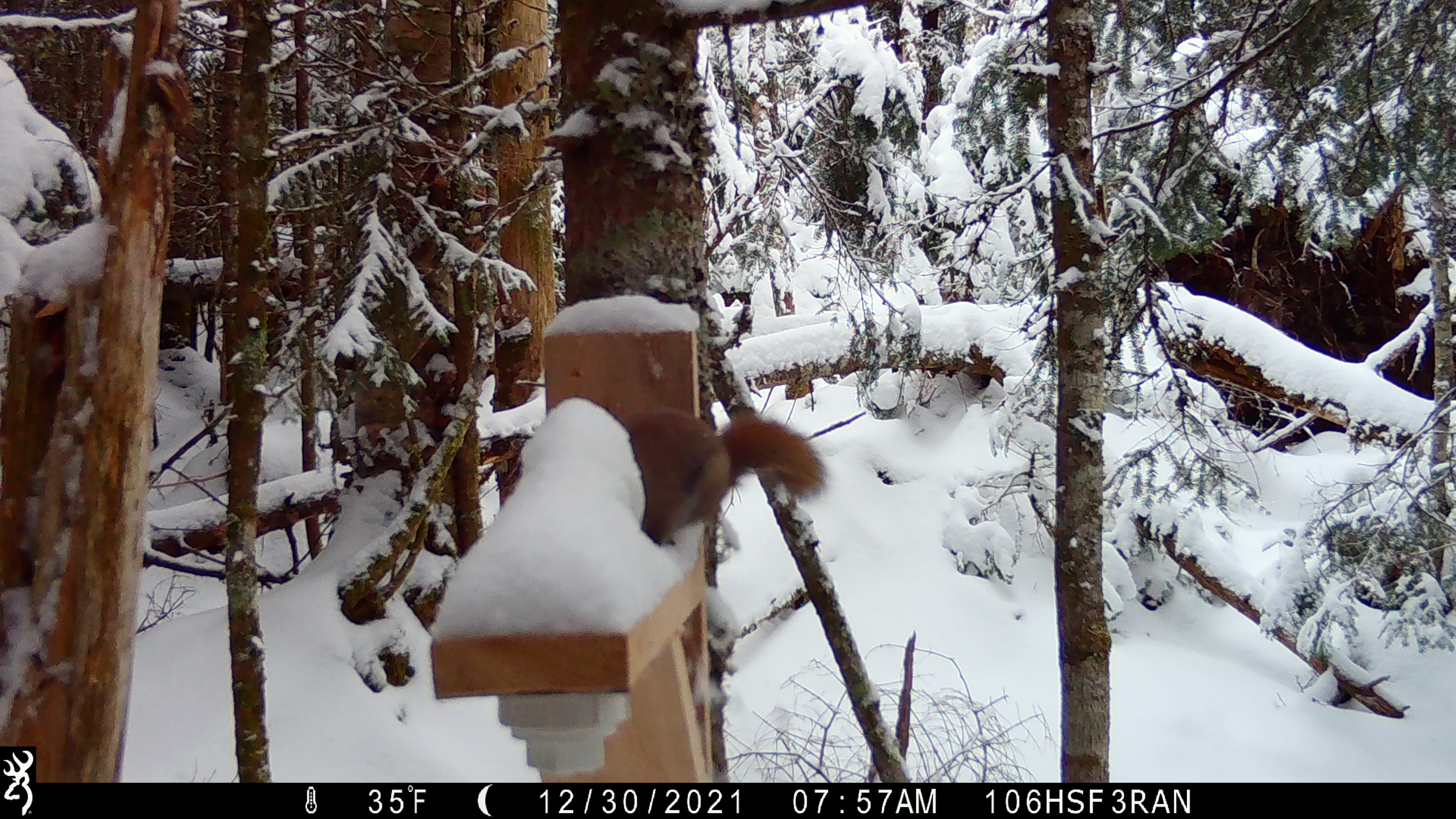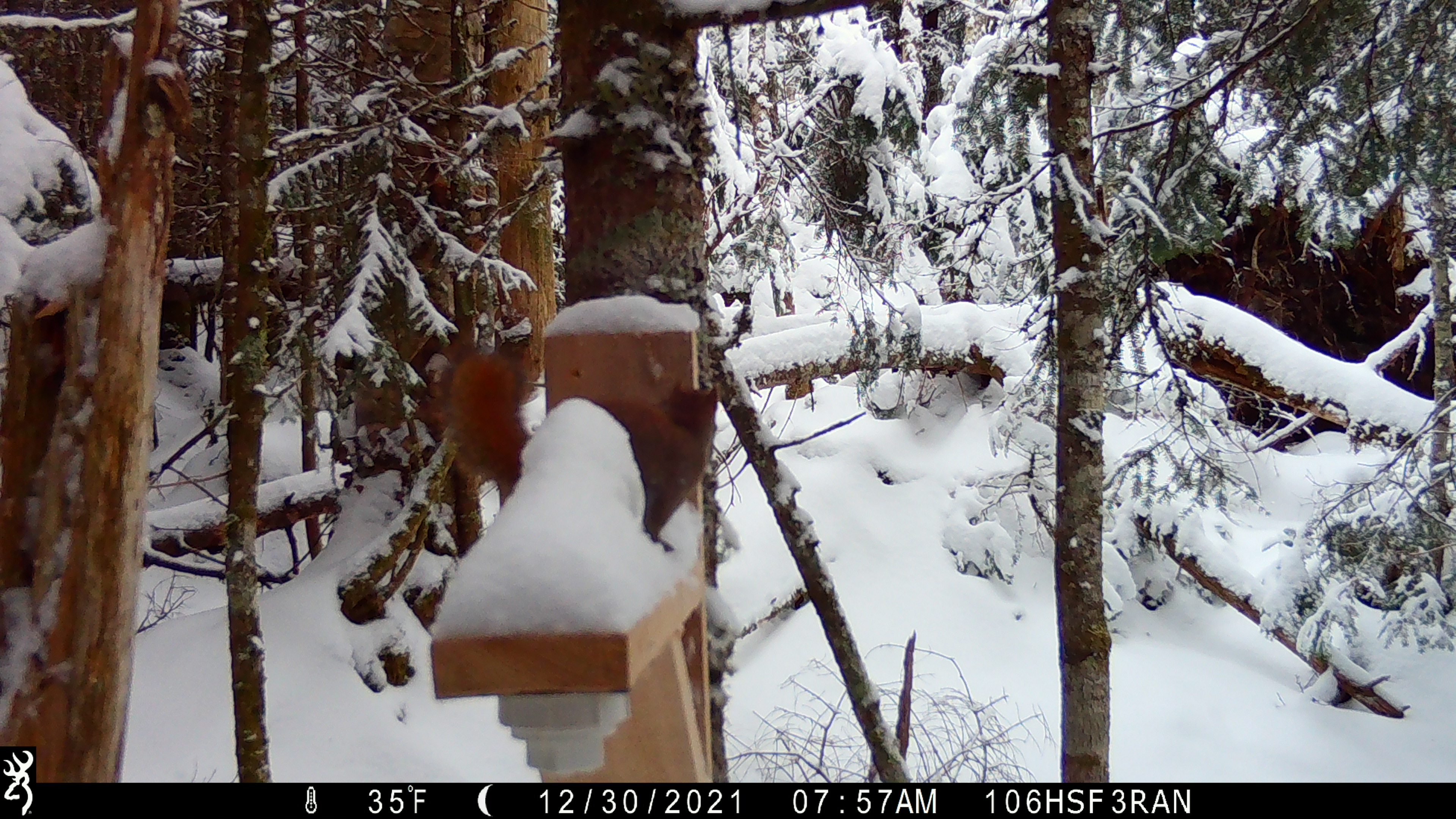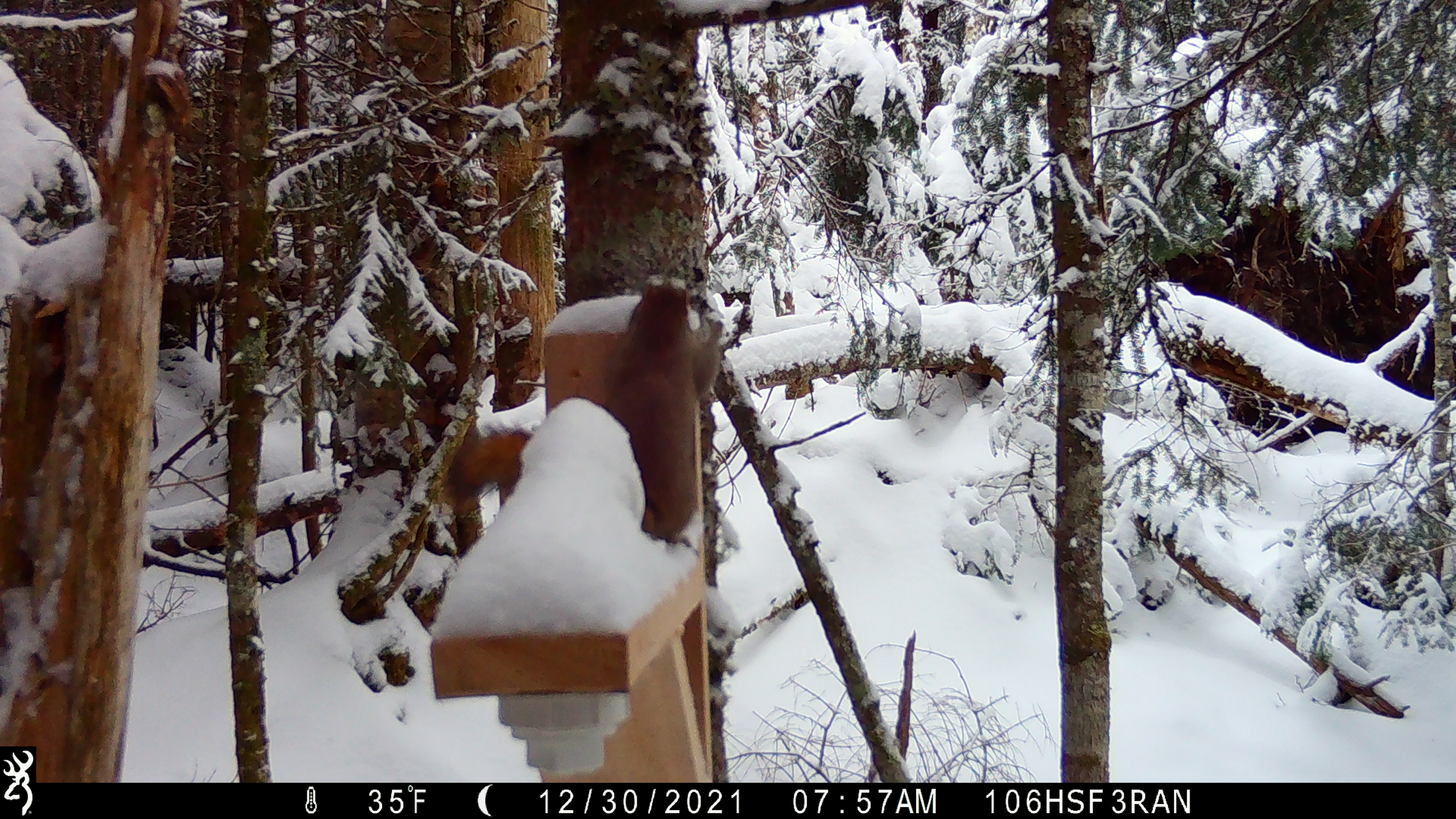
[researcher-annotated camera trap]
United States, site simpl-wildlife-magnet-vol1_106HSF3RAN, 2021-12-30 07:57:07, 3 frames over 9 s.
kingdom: Animalia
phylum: Chordata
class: Mammalia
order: Rodentia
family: Sciuridae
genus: Tamiasciurus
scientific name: Tamiasciurus hudsonicus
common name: red squirrel